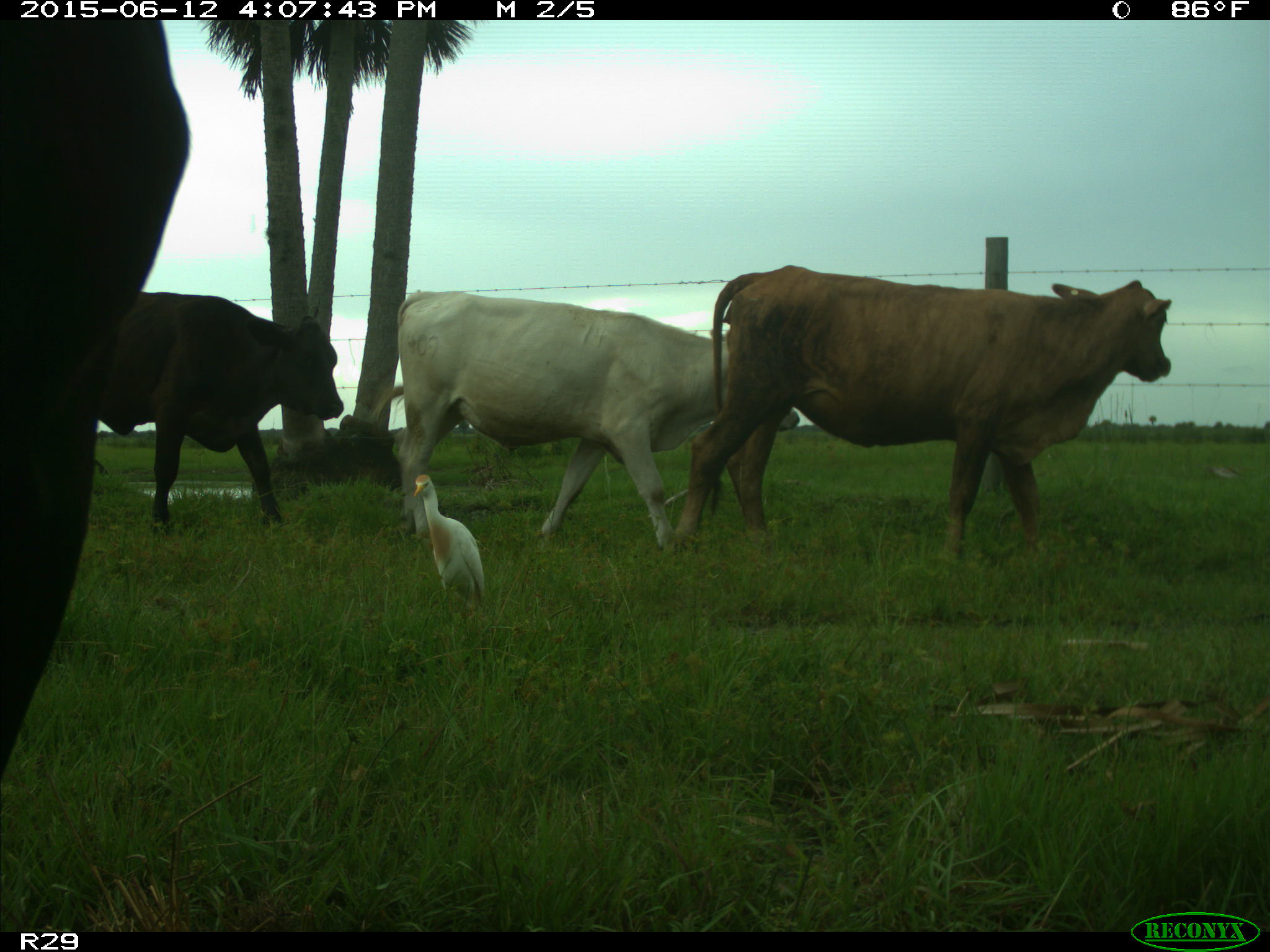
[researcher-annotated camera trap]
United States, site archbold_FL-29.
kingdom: Animalia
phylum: Chordata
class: Mammalia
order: Artiodactyla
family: Bovidae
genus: Bos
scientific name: Bos taurus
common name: domestic cow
Bos taurus (domestic cow).